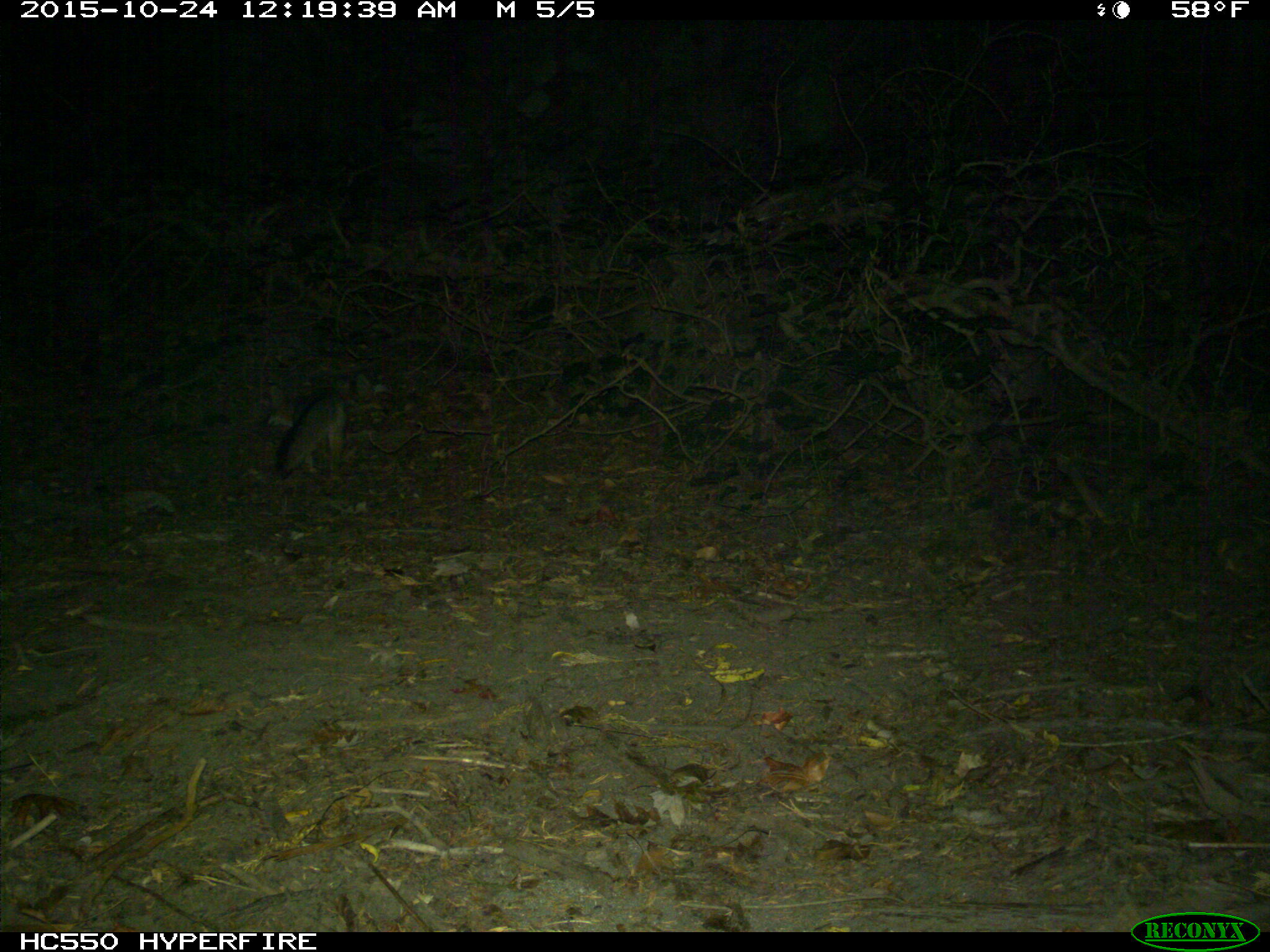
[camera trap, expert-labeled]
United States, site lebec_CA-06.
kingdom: Animalia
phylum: Chordata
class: Mammalia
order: Carnivora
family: Canidae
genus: Urocyon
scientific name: Urocyon cinereoargenteus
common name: gray fox